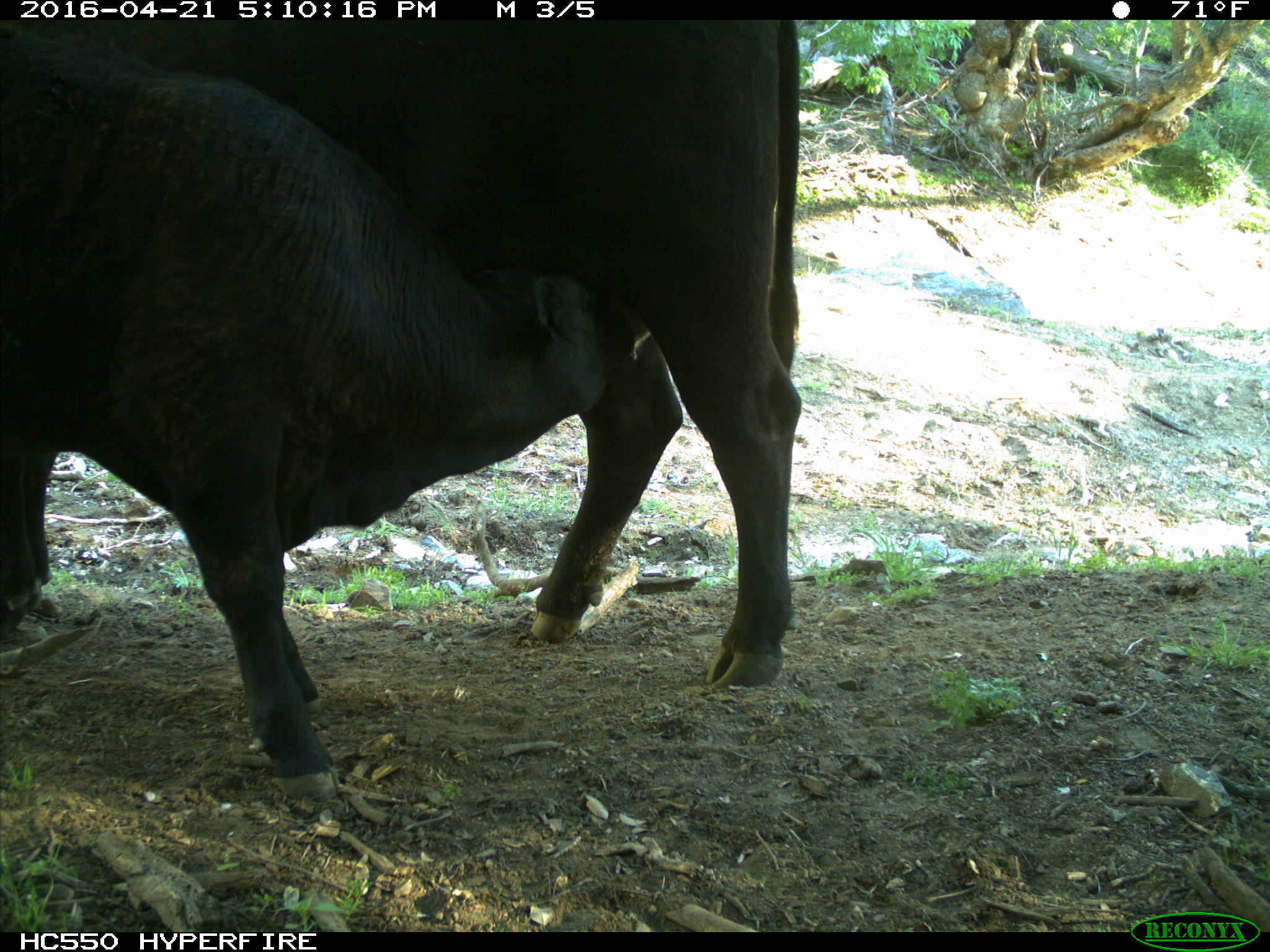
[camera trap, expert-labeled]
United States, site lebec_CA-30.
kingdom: Animalia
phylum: Chordata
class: Mammalia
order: Artiodactyla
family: Bovidae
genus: Bos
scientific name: Bos taurus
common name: domestic cow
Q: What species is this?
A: Bos taurus (domestic cow).